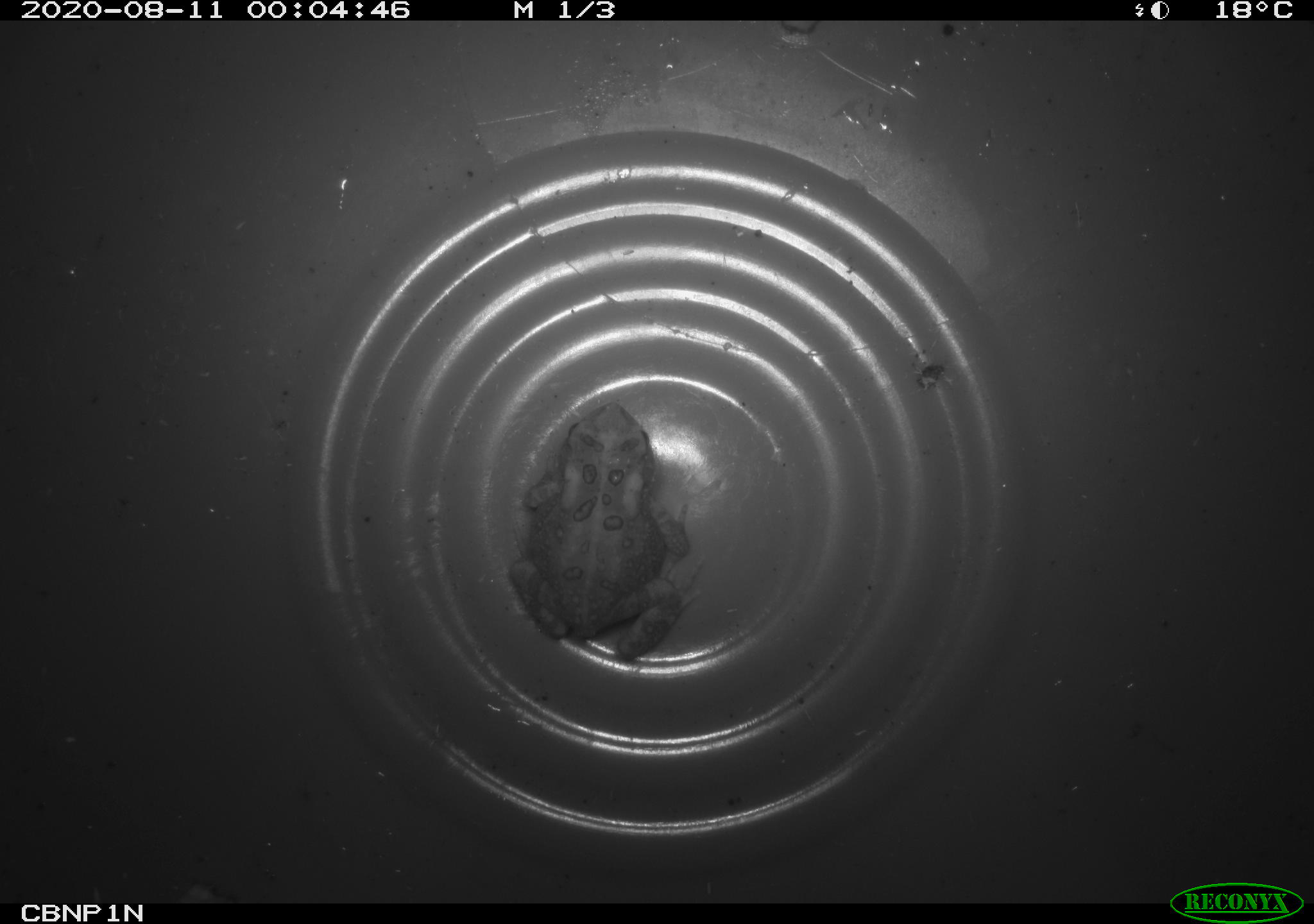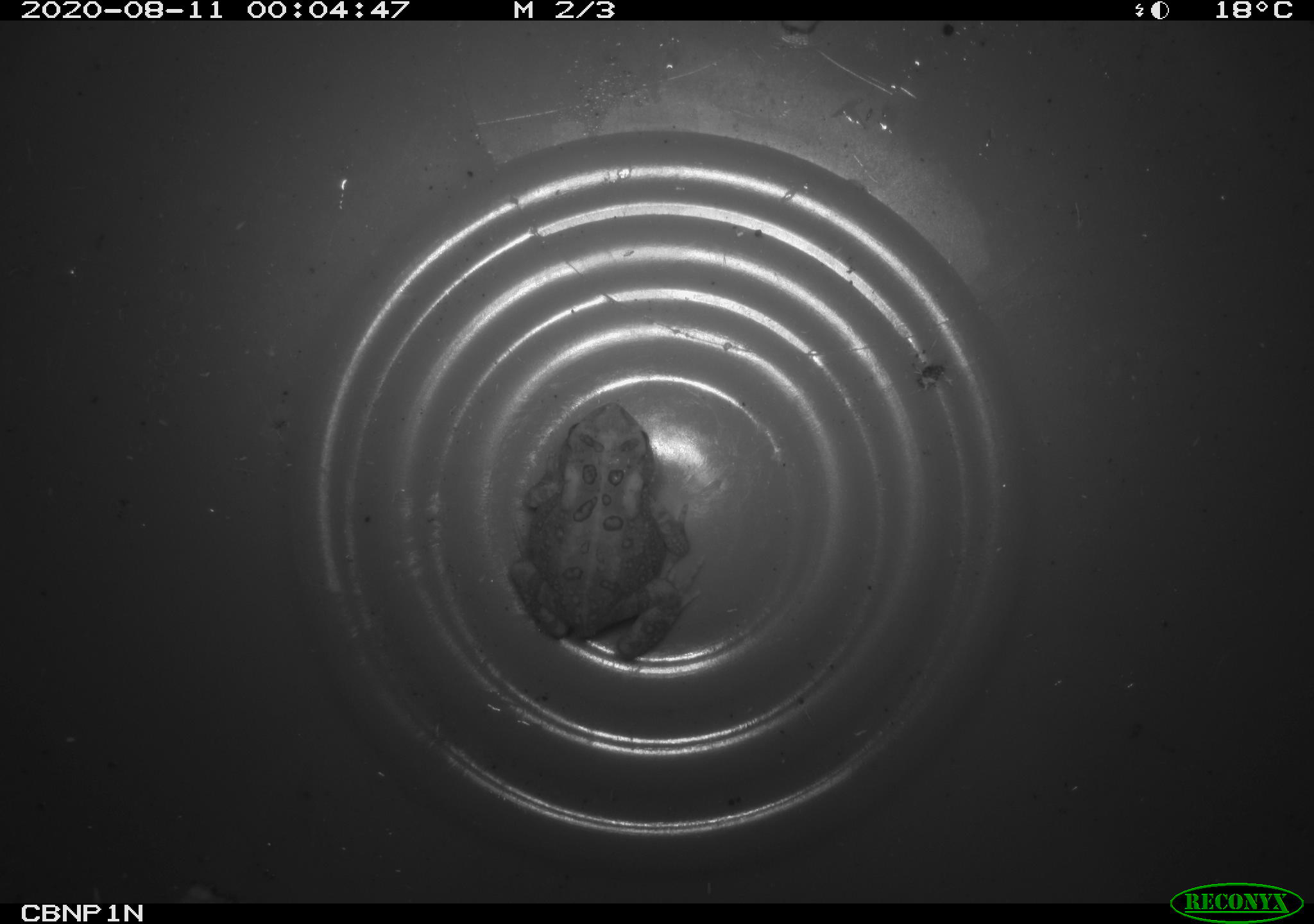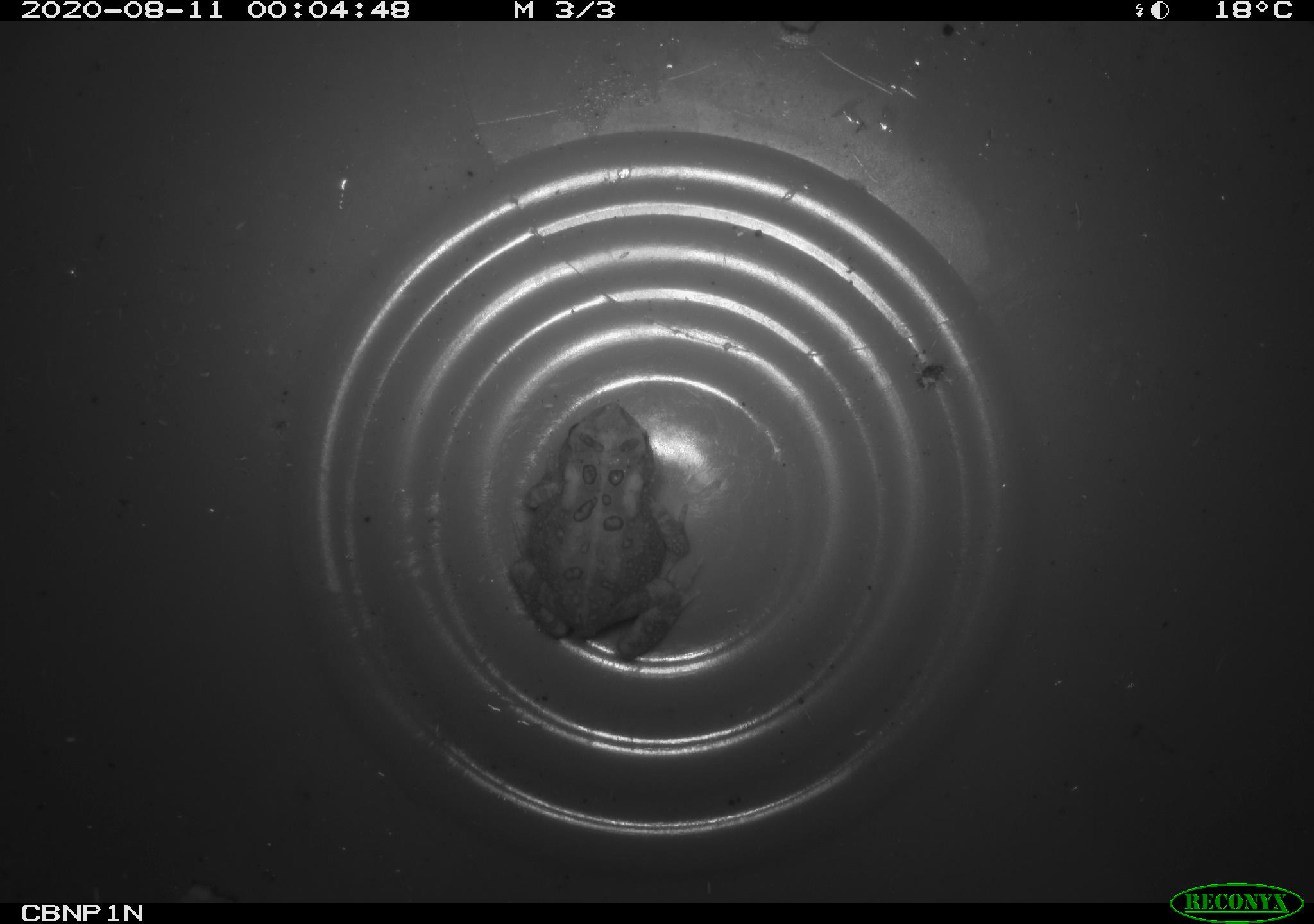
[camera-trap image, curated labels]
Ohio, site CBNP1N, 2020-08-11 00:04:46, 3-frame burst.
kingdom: Animalia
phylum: Chordata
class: Amphibia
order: Anura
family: Bufonidae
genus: Anaxyrus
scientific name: Anaxyrus americanus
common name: american toad